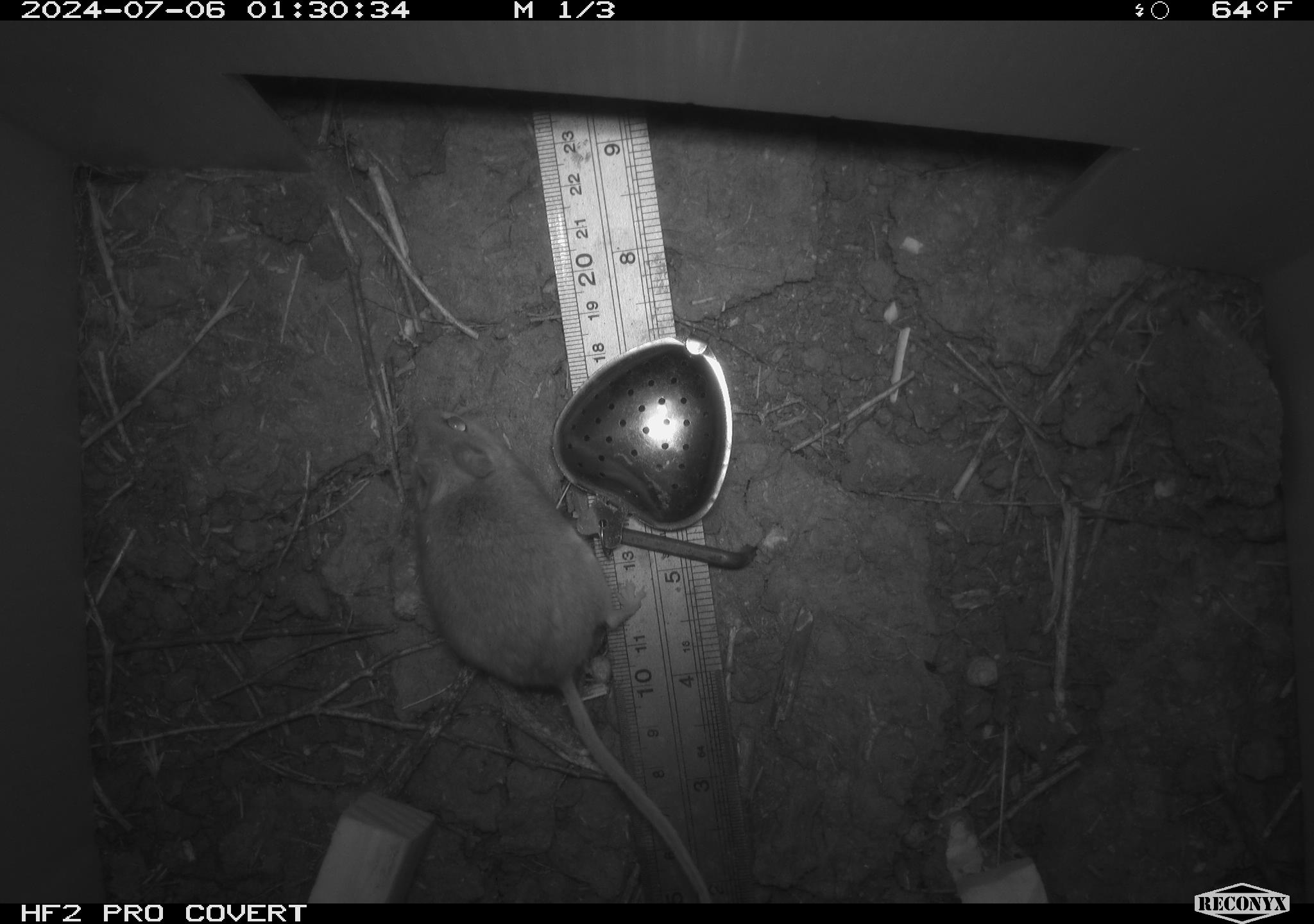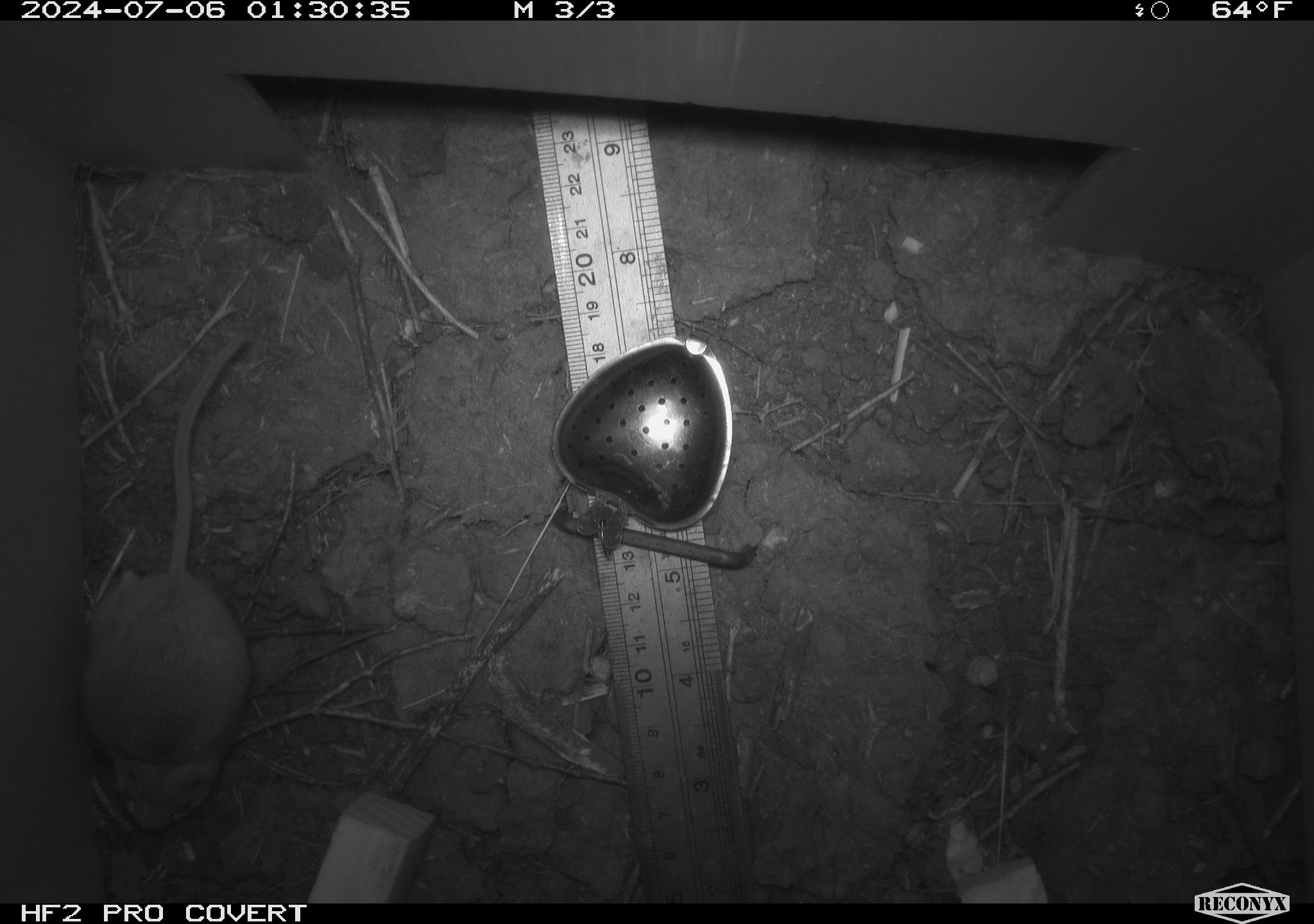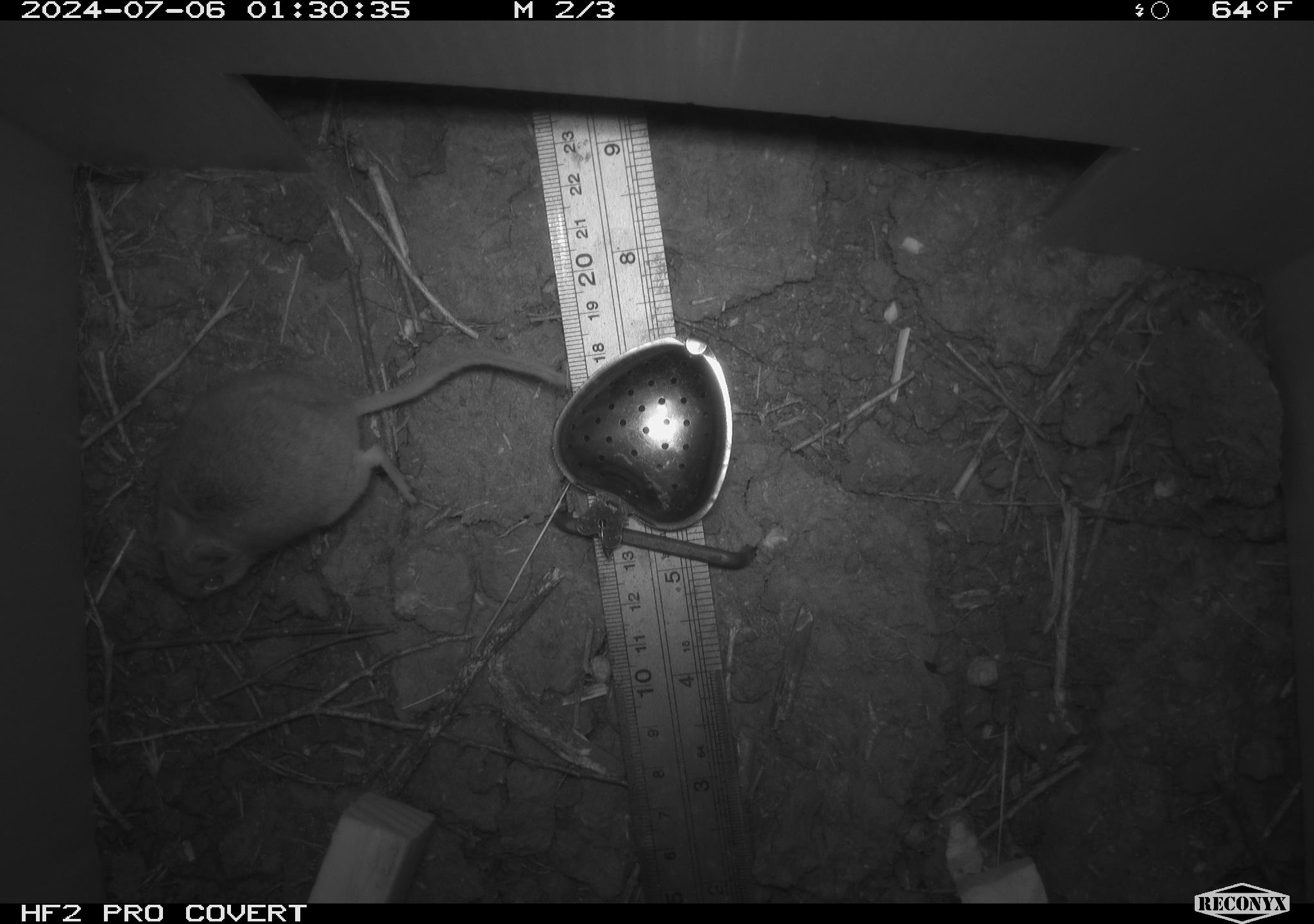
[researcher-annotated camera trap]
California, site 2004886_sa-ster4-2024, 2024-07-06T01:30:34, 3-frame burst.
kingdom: Animalia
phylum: Chordata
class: Mammalia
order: Rodentia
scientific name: Rodentia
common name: mouse species